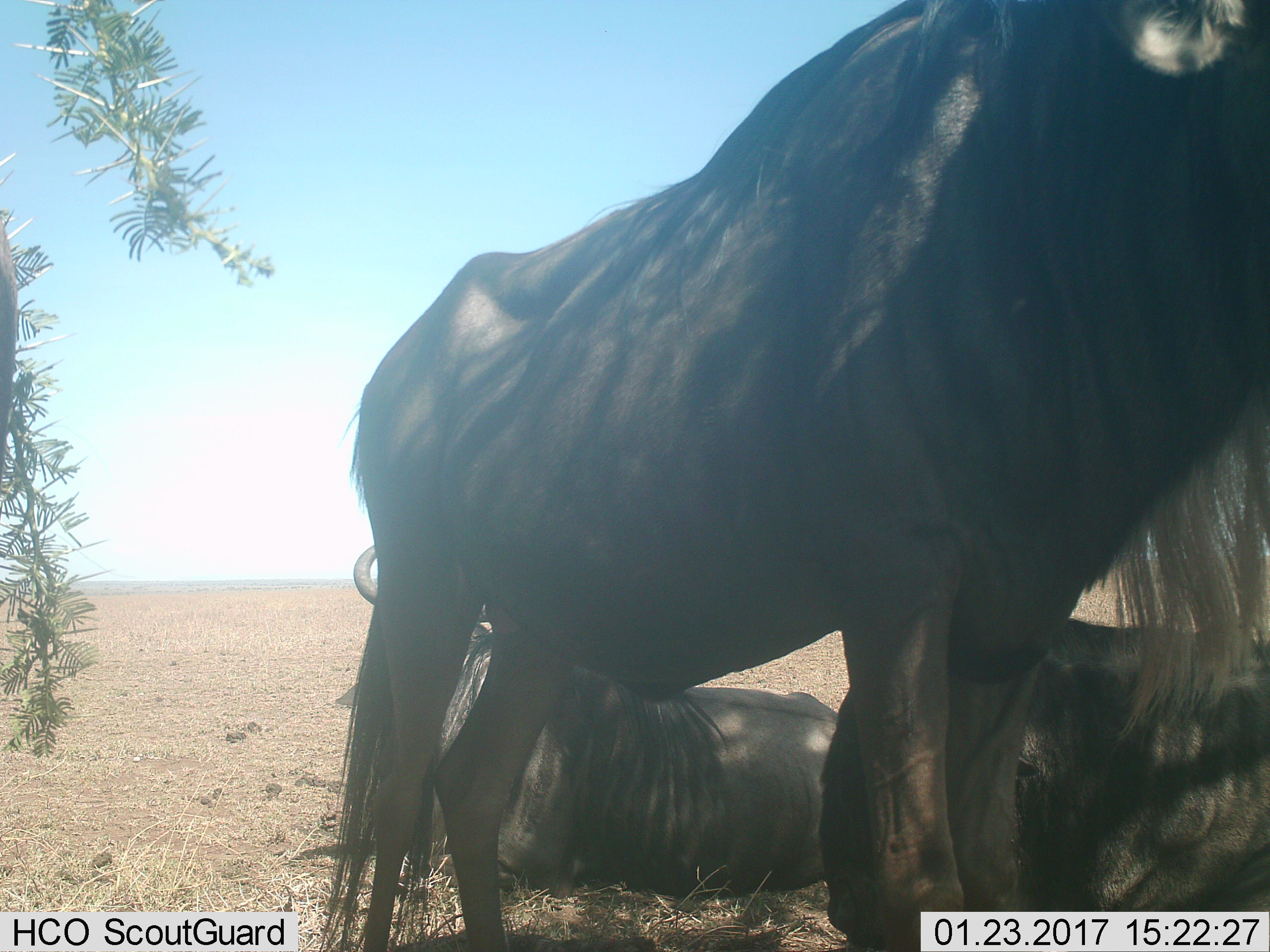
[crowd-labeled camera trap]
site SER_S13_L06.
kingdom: Animalia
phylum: Chordata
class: Mammalia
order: Artiodactyla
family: Bovidae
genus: Connochaetes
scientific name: Connochaetes taurinus taurinus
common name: blue wildebeest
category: wildebeestblue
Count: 3.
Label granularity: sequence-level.